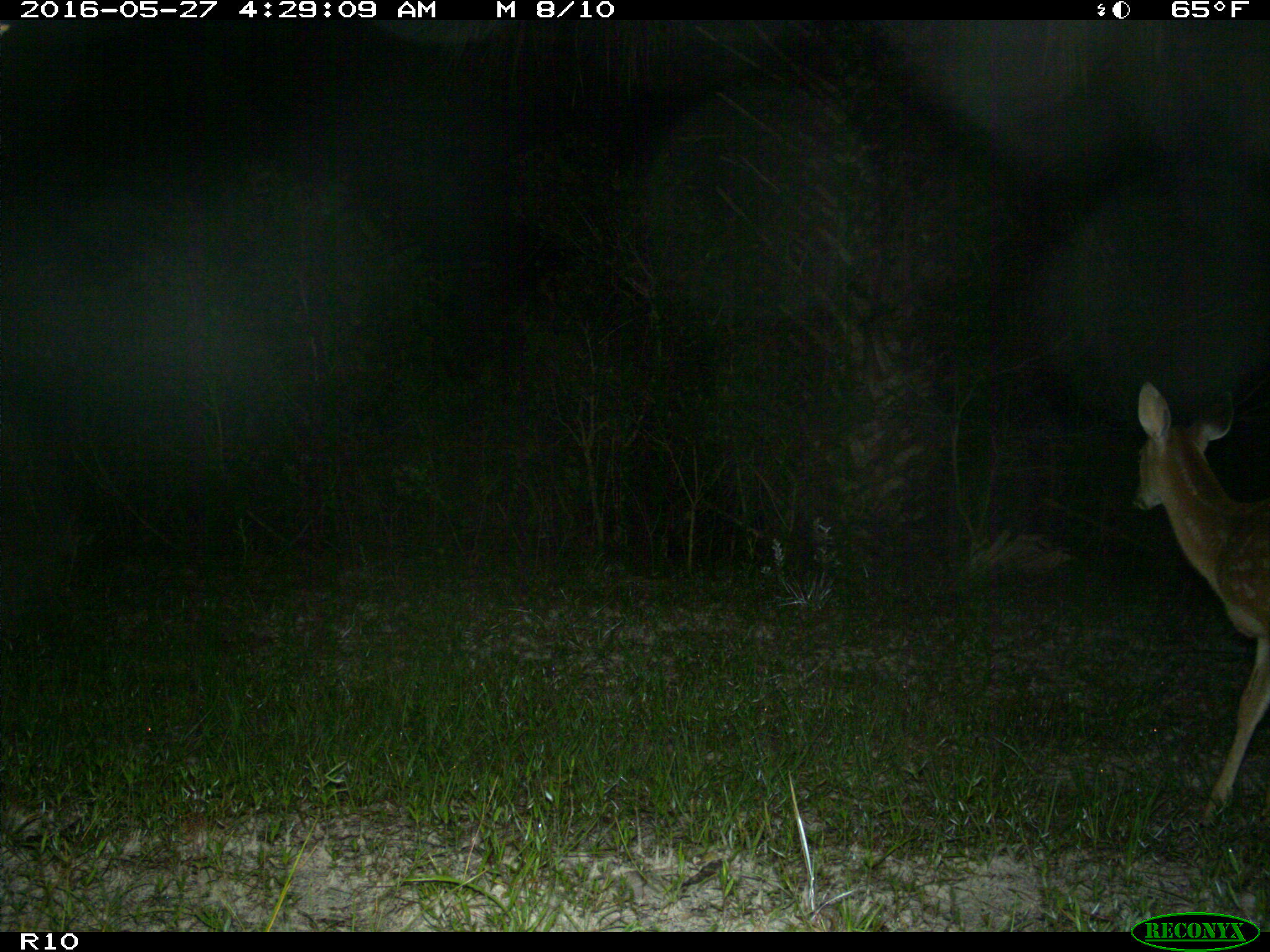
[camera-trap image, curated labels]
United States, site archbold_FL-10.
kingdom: Animalia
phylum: Chordata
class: Mammalia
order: Artiodactyla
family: Cervidae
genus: Odocoileus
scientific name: Odocoileus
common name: deer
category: unidentified deer